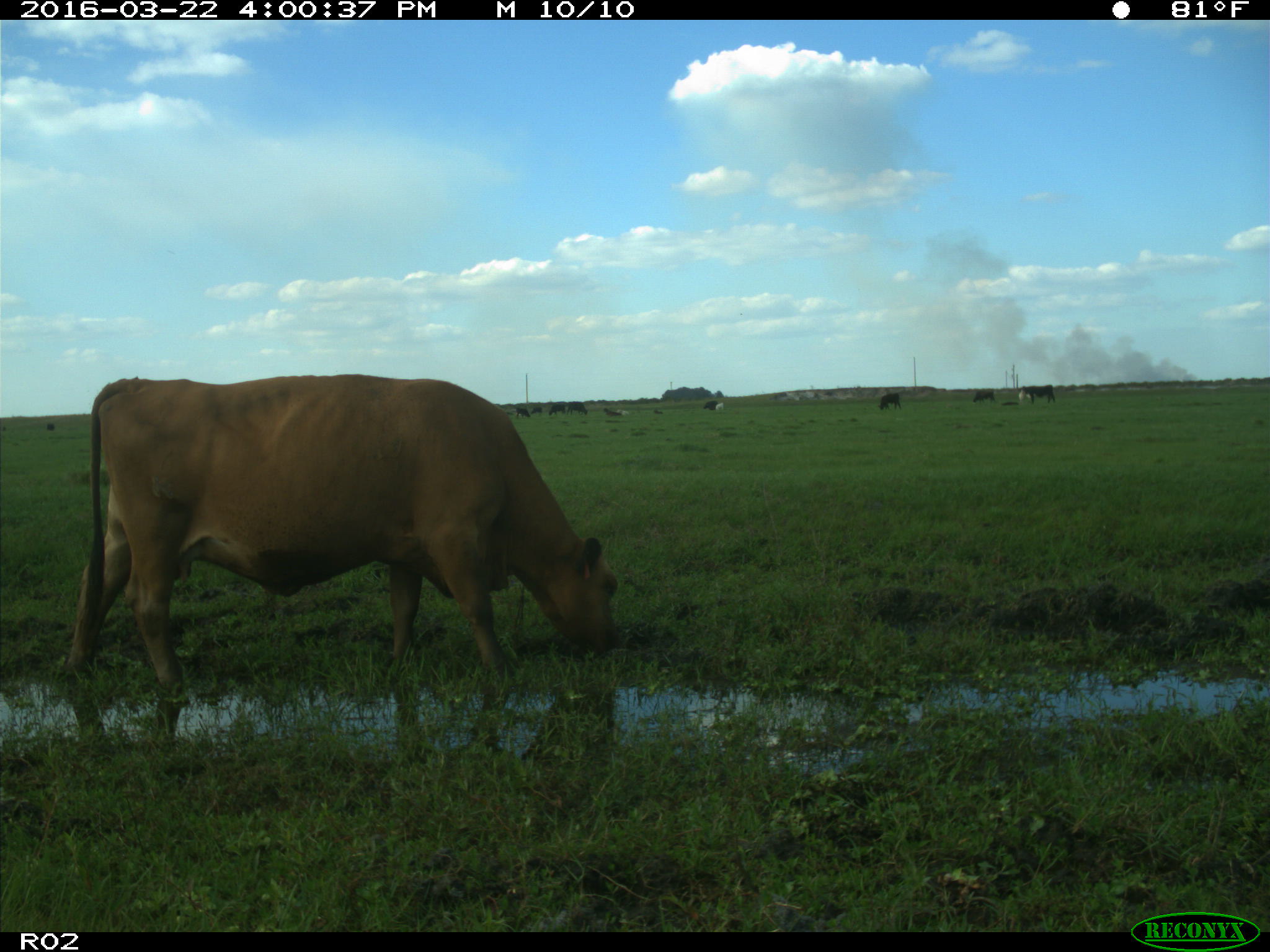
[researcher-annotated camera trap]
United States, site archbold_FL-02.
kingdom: Animalia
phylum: Chordata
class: Mammalia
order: Artiodactyla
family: Bovidae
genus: Bos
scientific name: Bos taurus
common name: domestic cow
Bos taurus (domestic cow).